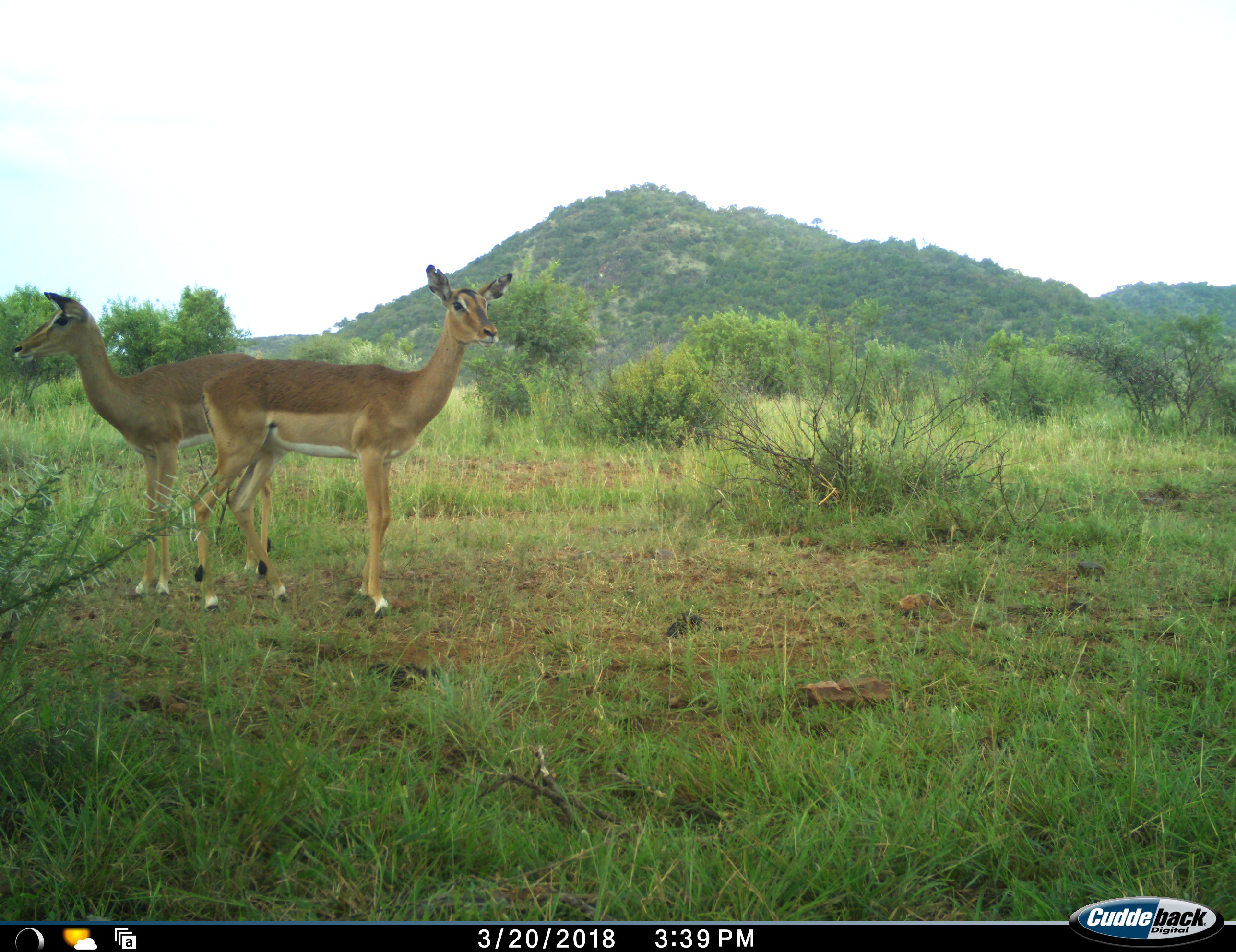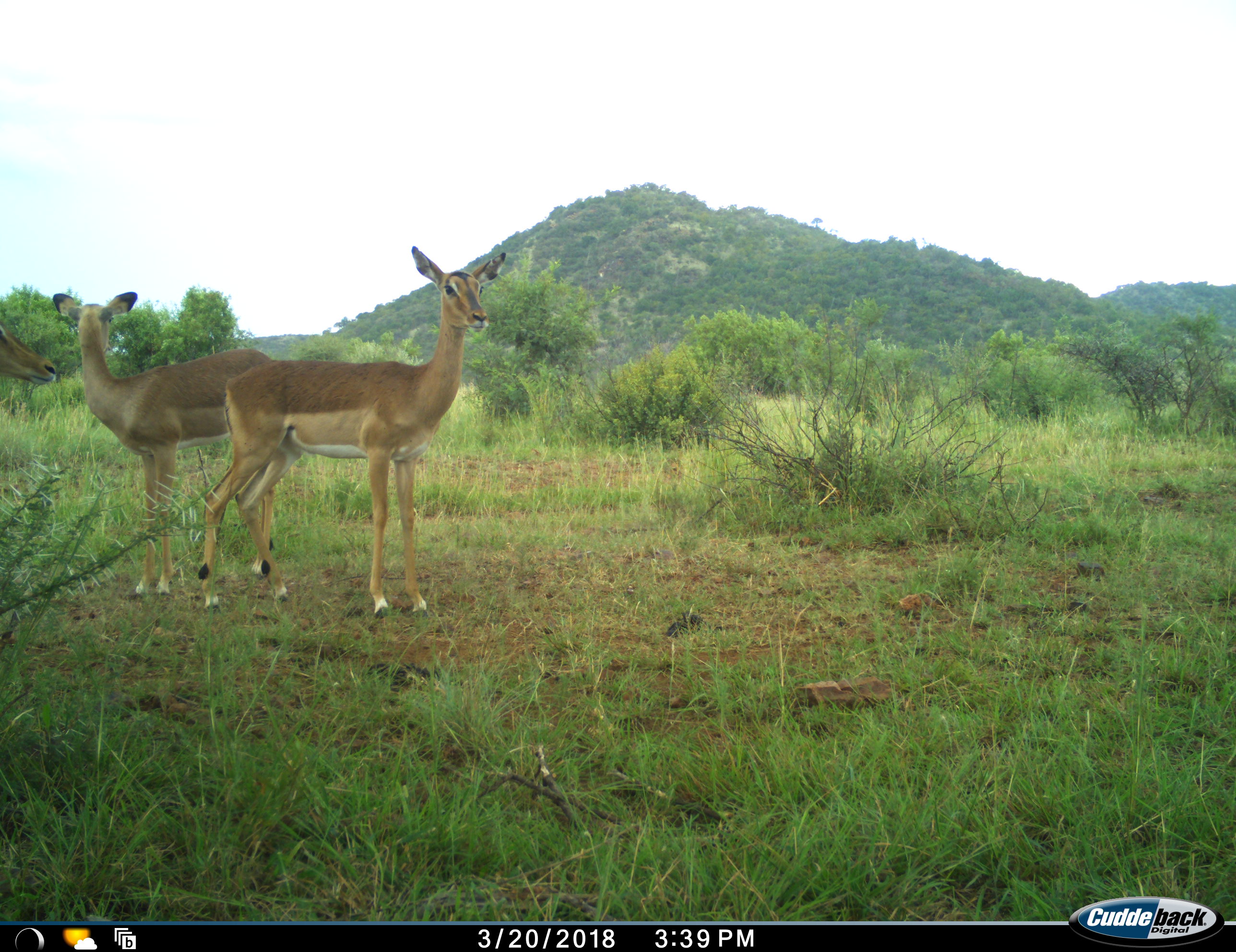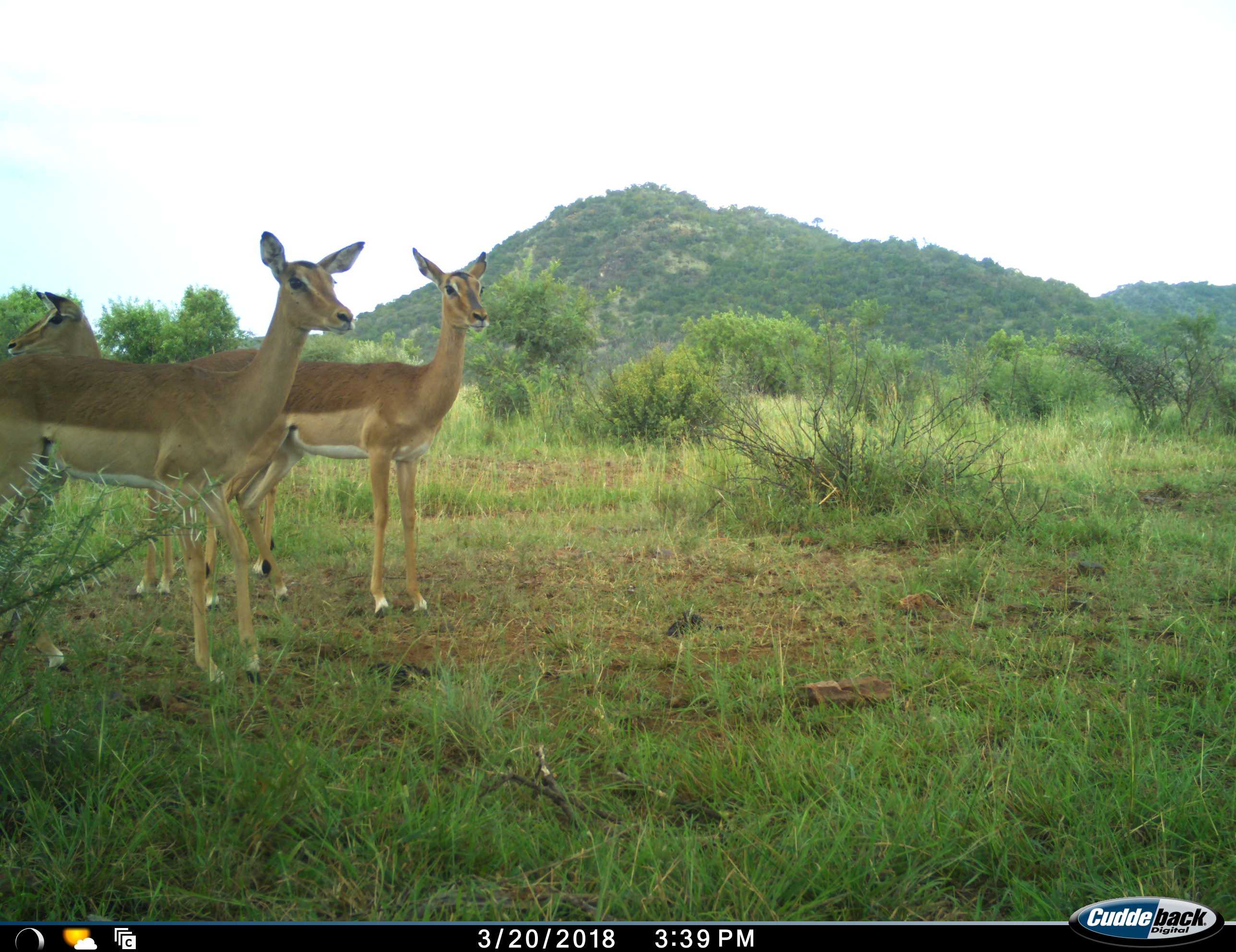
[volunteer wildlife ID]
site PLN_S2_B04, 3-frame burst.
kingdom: Animalia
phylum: Chordata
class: Mammalia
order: Artiodactyla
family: Bovidae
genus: Aepyceros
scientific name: Aepyceros melampus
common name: impala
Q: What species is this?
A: Impala (Aepyceros melampus).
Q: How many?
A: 3.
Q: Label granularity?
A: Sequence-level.